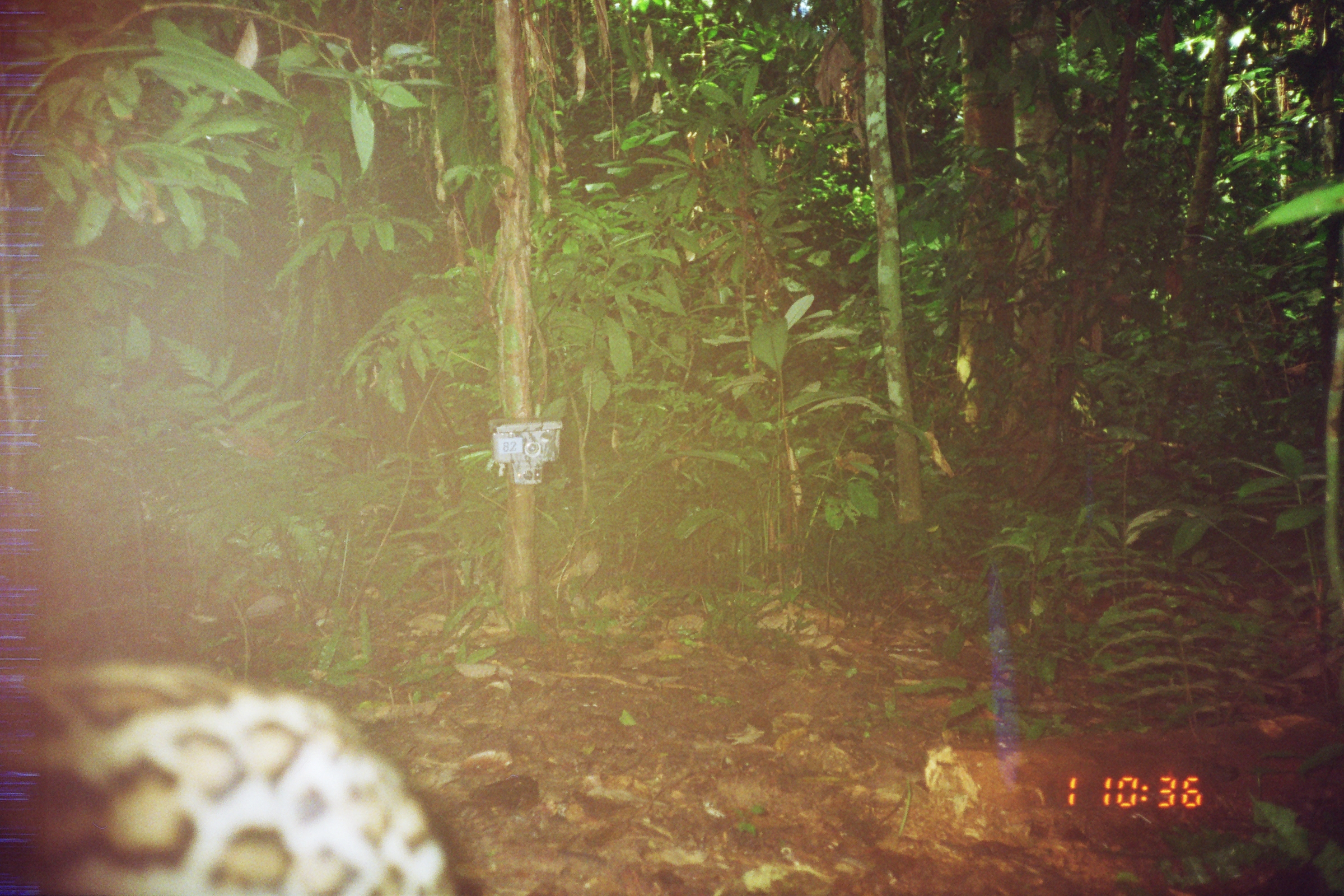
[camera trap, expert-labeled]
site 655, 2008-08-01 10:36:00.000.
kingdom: Animalia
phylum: Chordata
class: Mammalia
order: Carnivora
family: Felidae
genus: Panthera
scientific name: Panthera onca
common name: jaguar